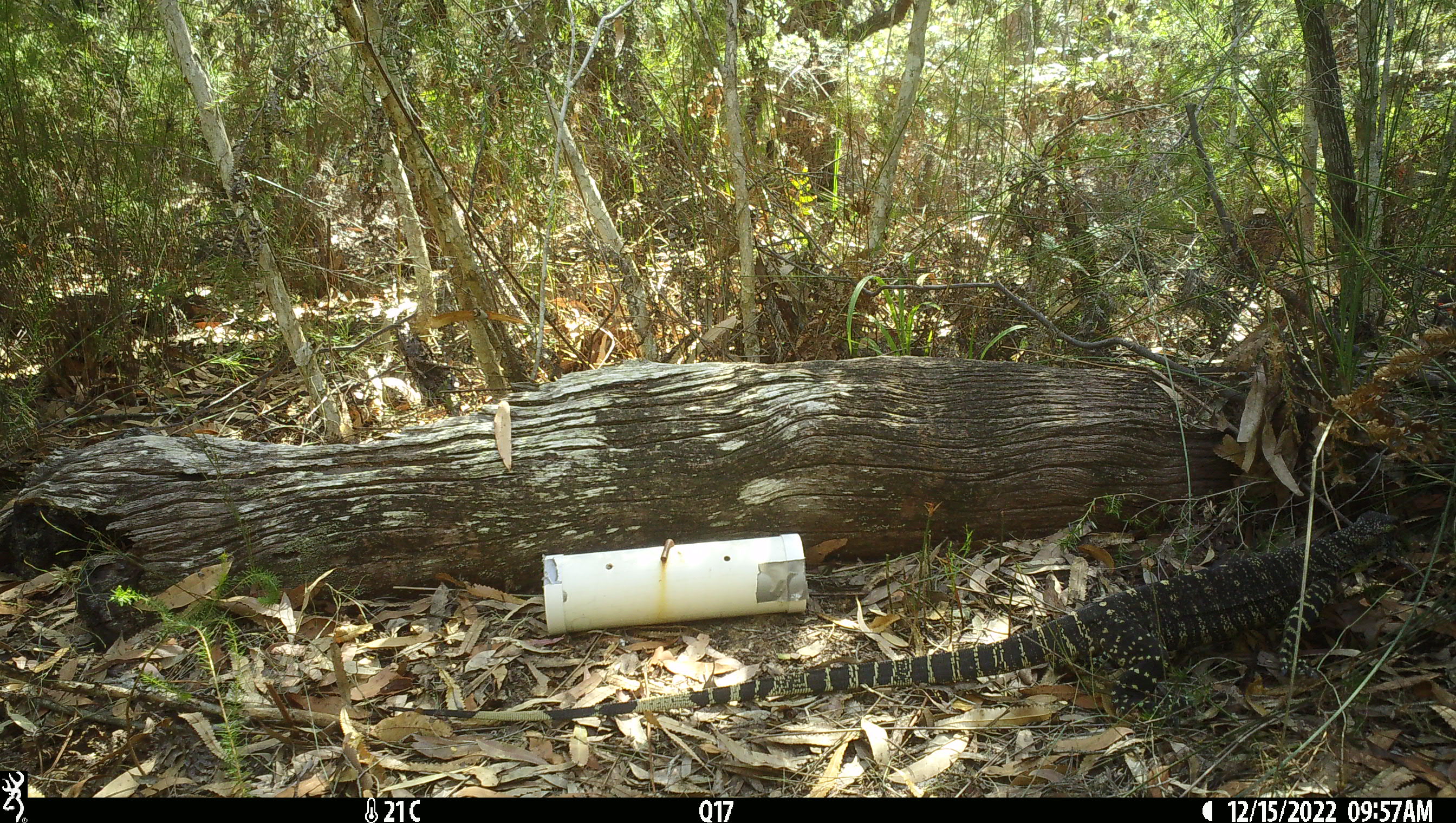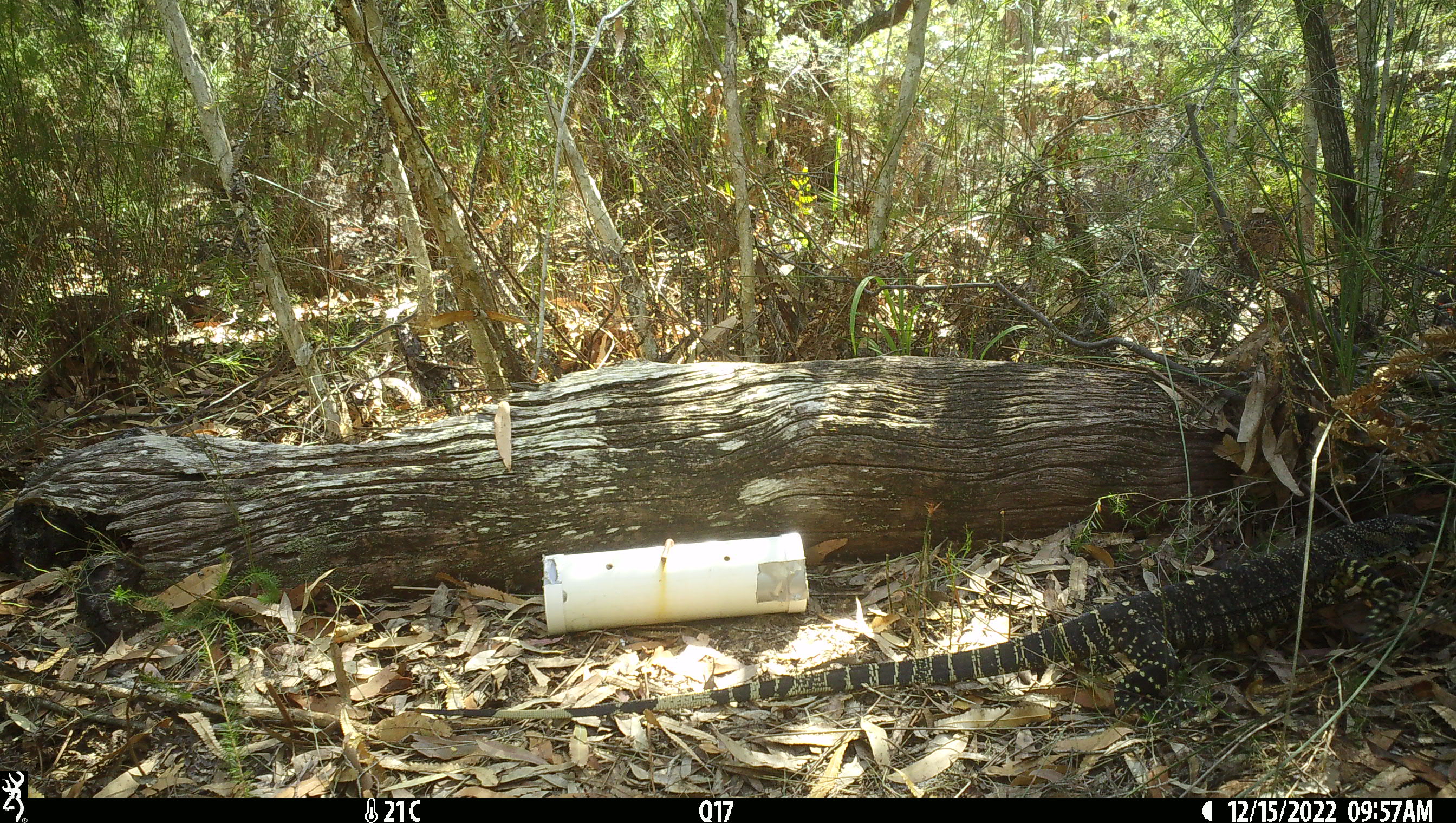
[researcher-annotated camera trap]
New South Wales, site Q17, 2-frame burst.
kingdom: Animalia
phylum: Chordata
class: Reptilia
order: Squamata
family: Varanidae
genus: Varanus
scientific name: Varanus varius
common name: lace monitor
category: goanna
Goanna (lace monitor) (Varanus varius).